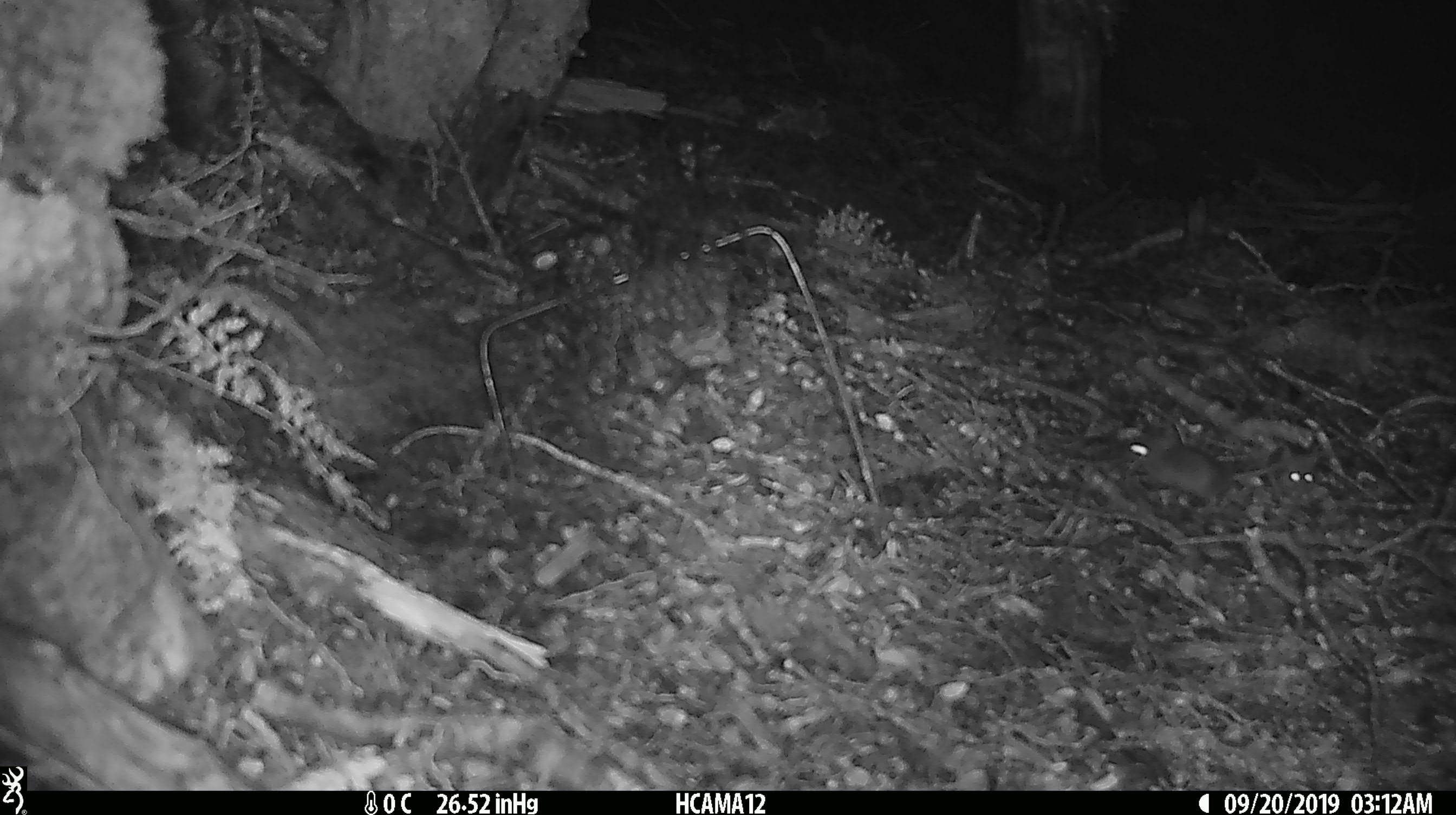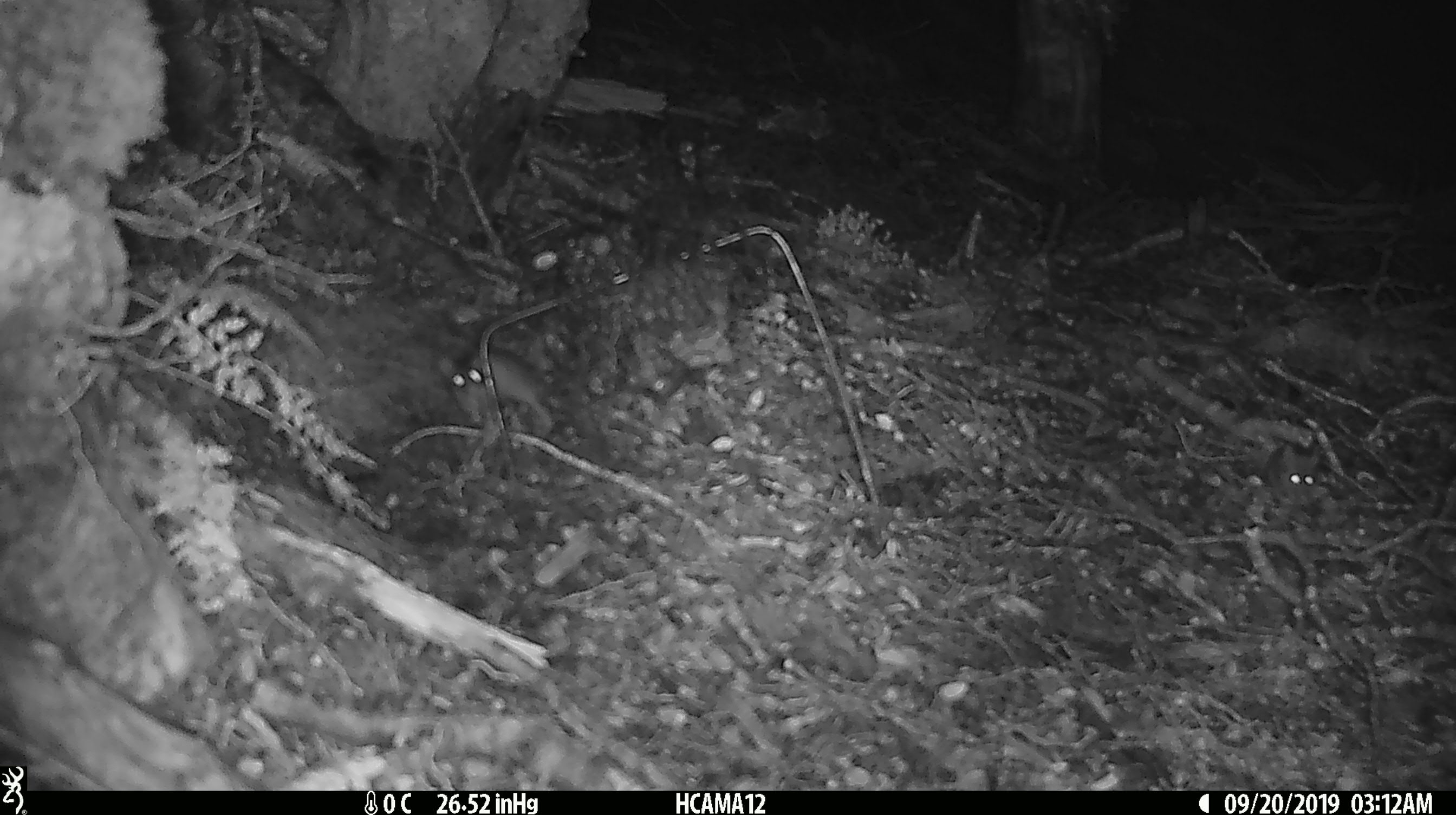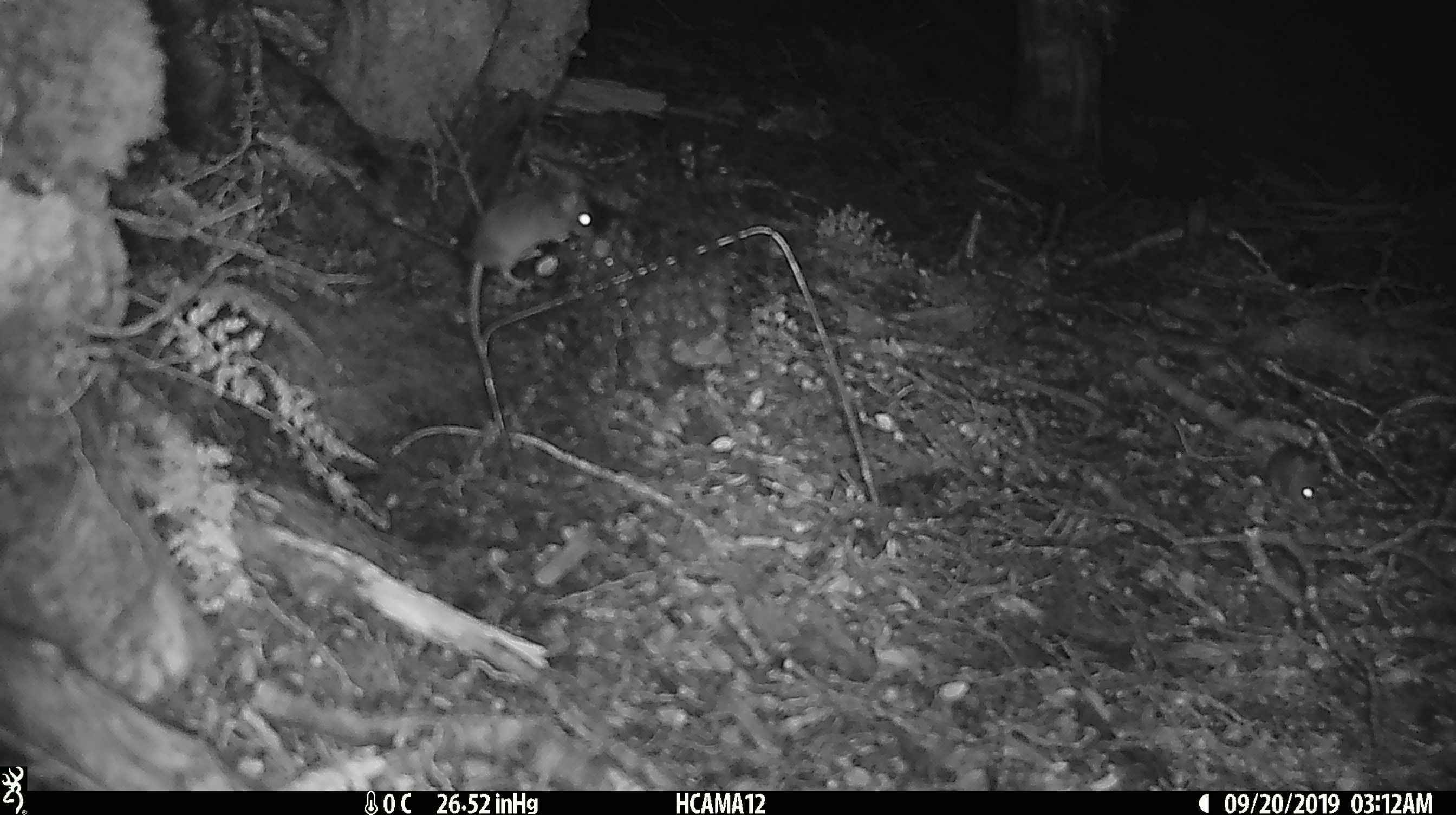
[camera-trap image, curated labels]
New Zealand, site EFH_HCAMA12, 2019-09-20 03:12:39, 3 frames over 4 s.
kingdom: Animalia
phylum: Chordata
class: Mammalia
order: Rodentia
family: Muridae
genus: Mus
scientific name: Mus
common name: mouse